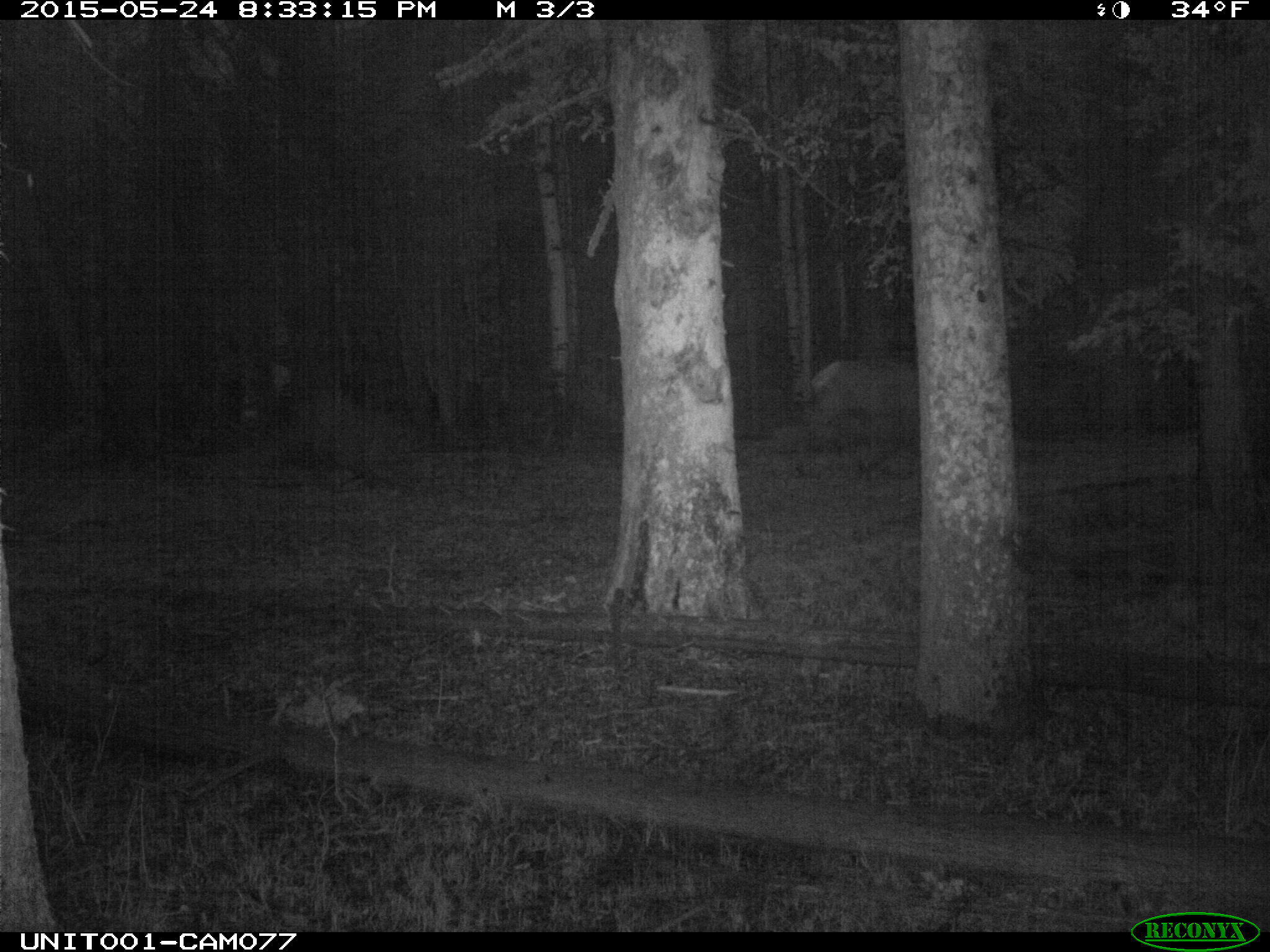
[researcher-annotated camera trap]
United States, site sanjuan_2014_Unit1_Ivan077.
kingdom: Animalia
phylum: Chordata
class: Mammalia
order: Artiodactyla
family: Cervidae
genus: Cervus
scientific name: Cervus elaphus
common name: red deer